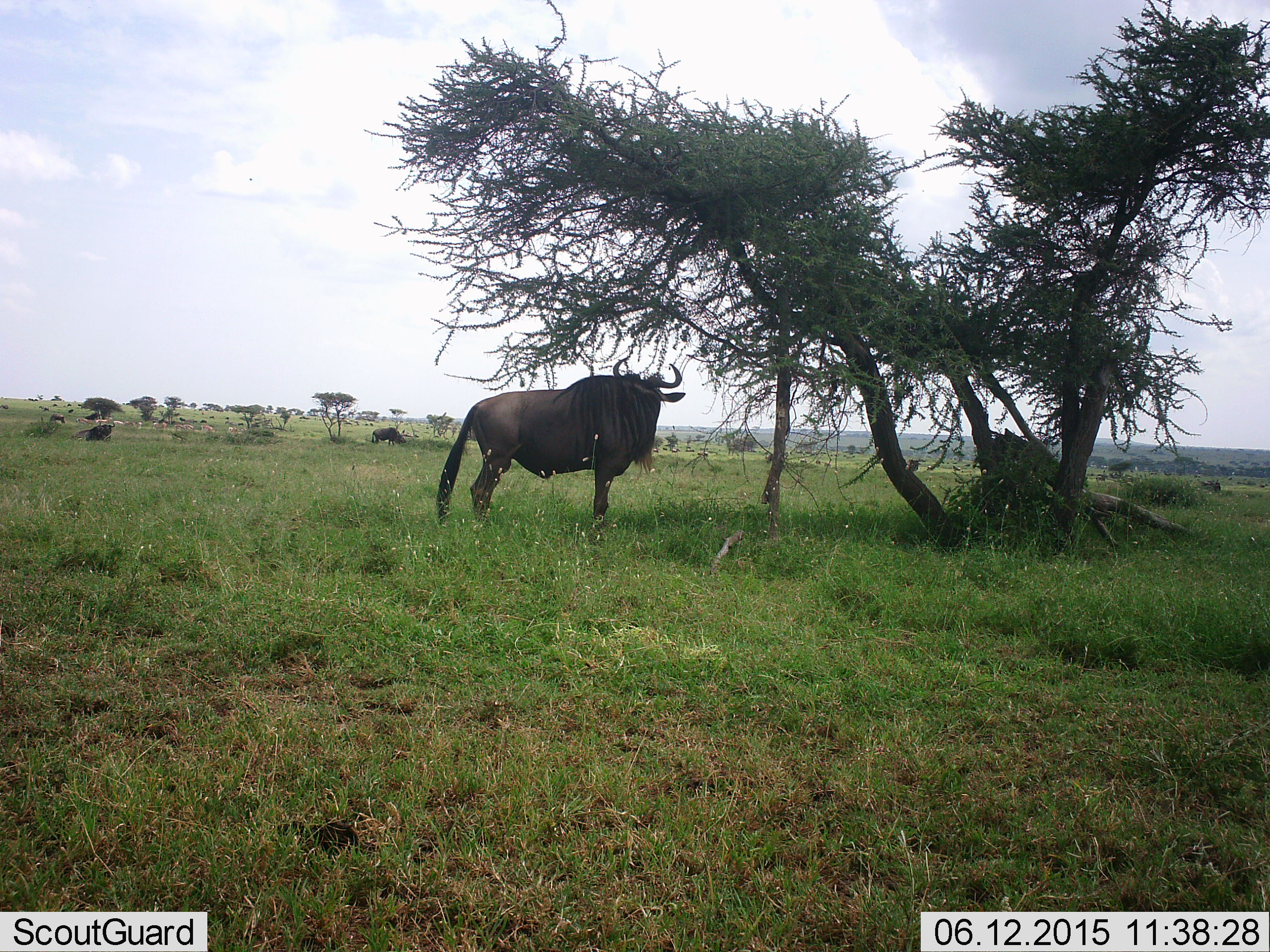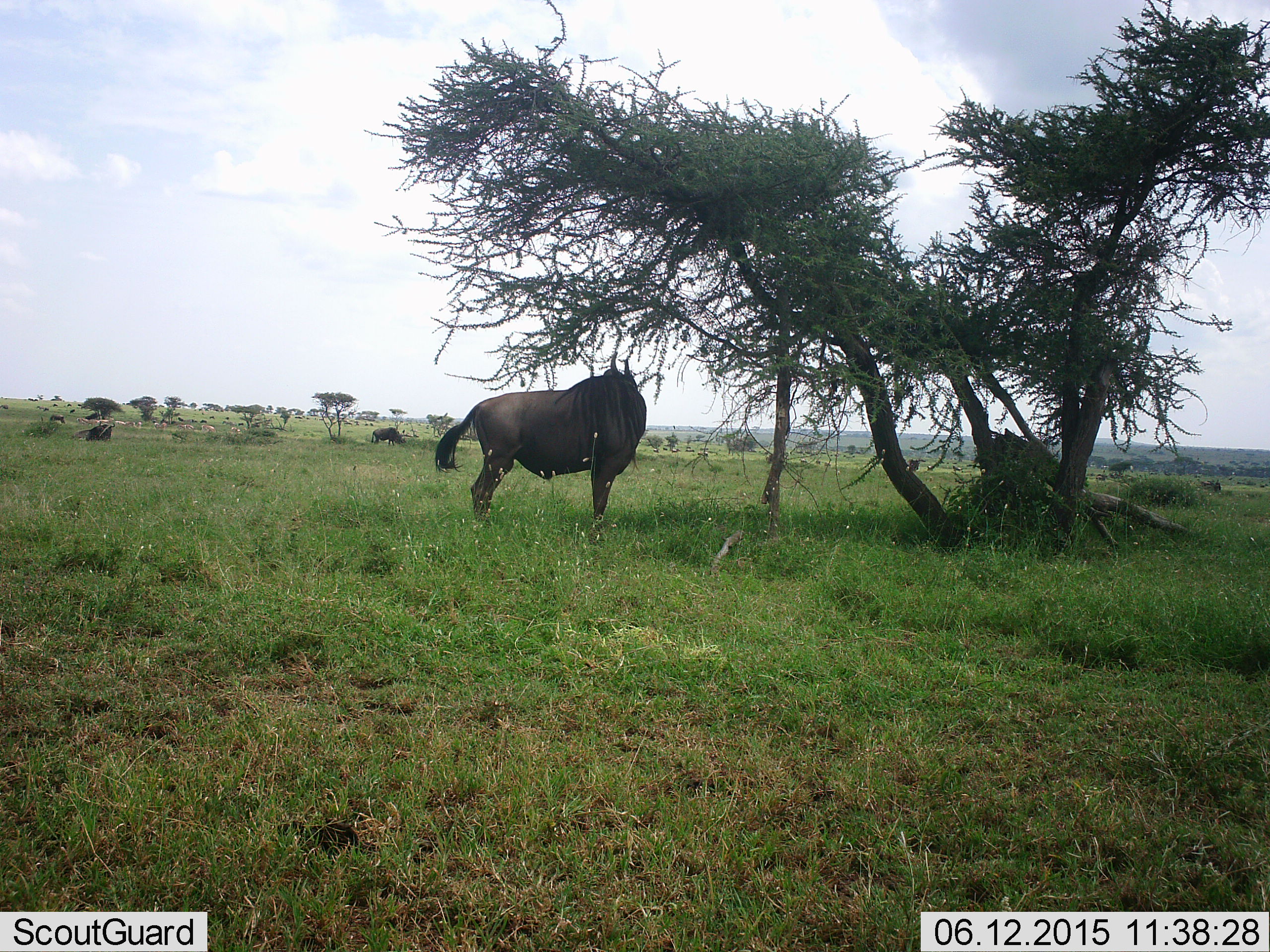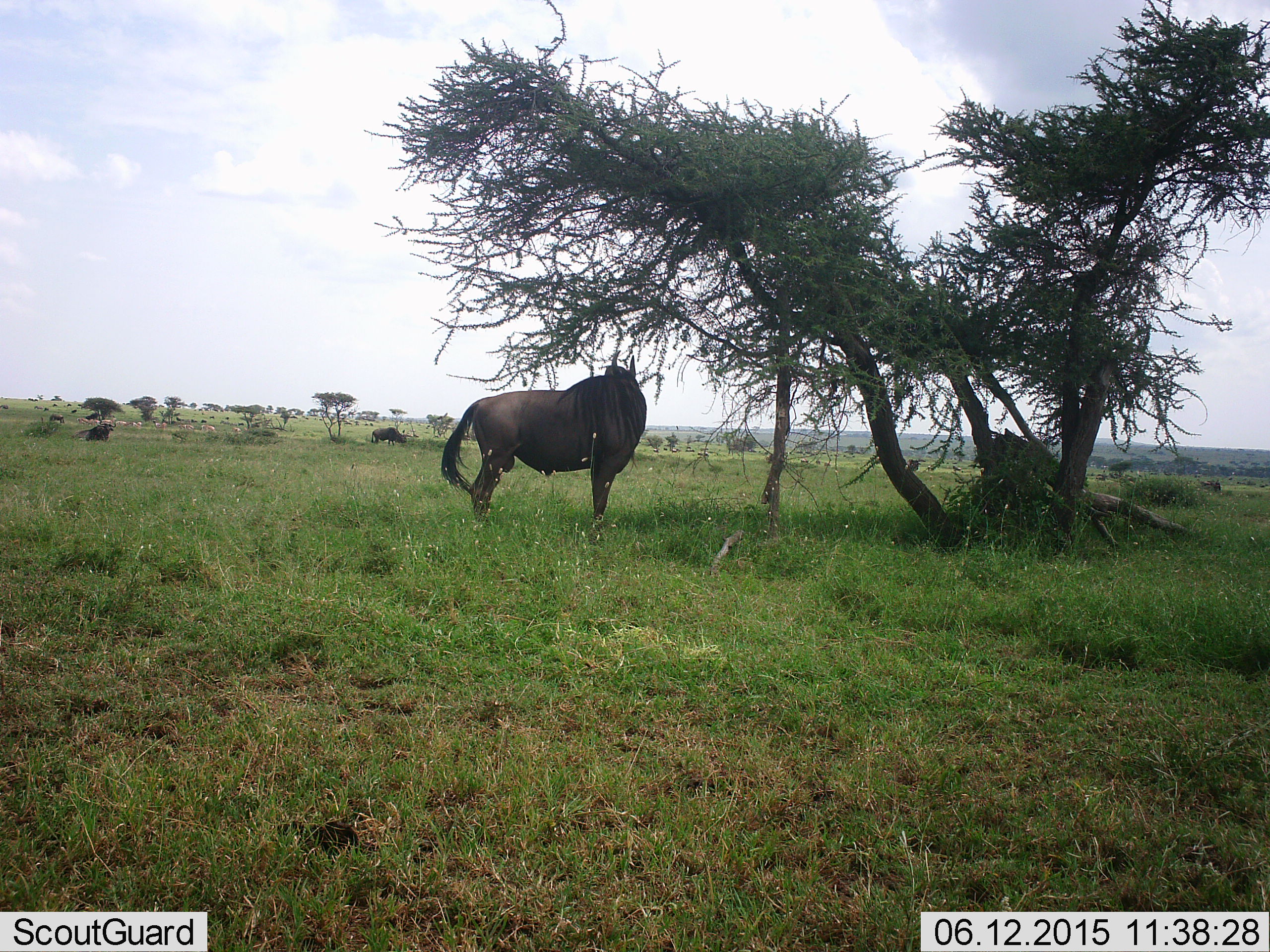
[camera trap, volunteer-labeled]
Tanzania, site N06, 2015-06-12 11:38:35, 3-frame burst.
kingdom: Animalia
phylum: Chordata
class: Mammalia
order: Artiodactyla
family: Bovidae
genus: Connochaetes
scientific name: Connochaetes taurinus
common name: blue wildebeest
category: wildebeest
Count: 3.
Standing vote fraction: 90%.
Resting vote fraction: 0%.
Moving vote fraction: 20%.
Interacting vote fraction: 0%.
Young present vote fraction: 0%.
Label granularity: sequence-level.